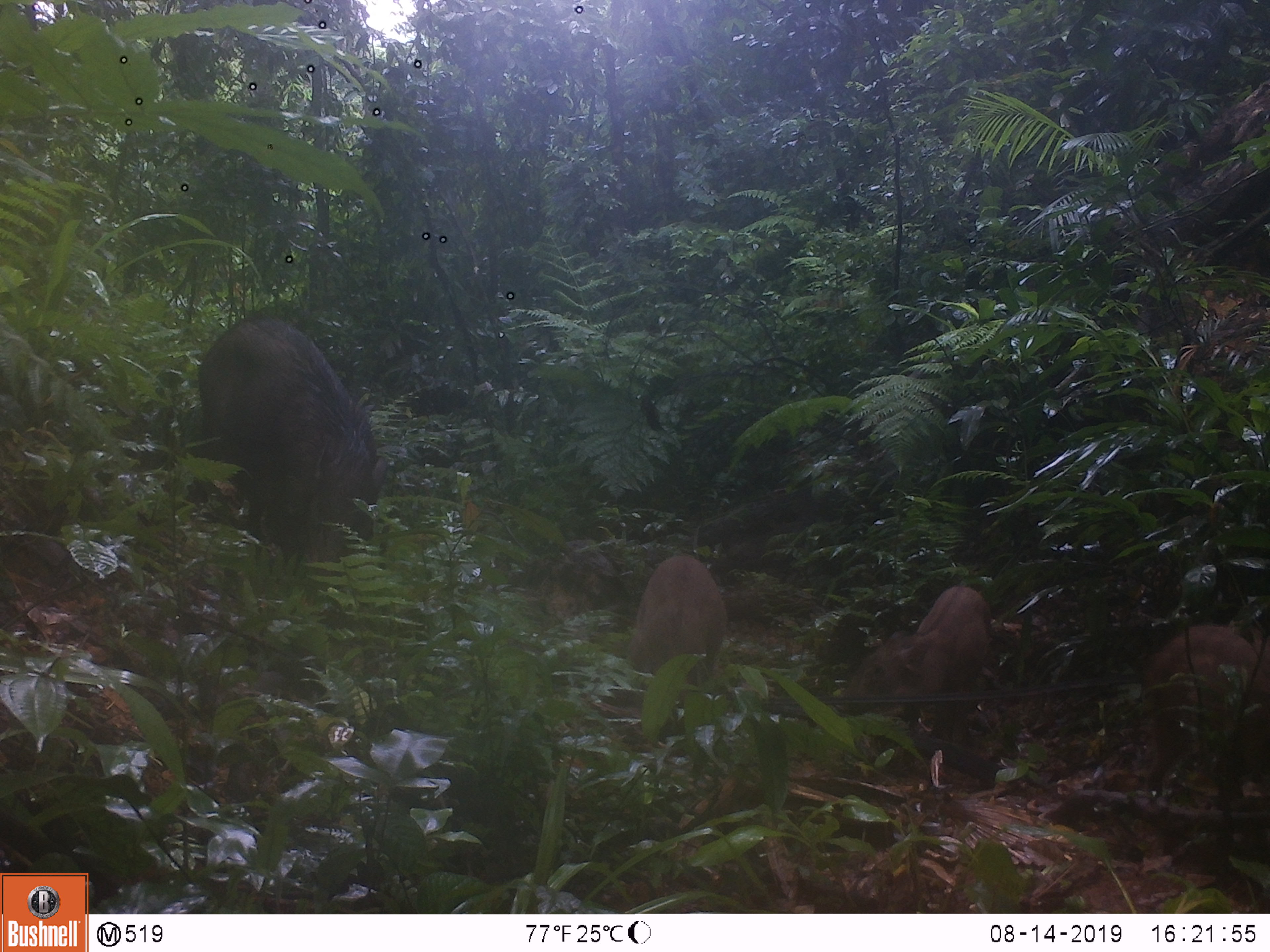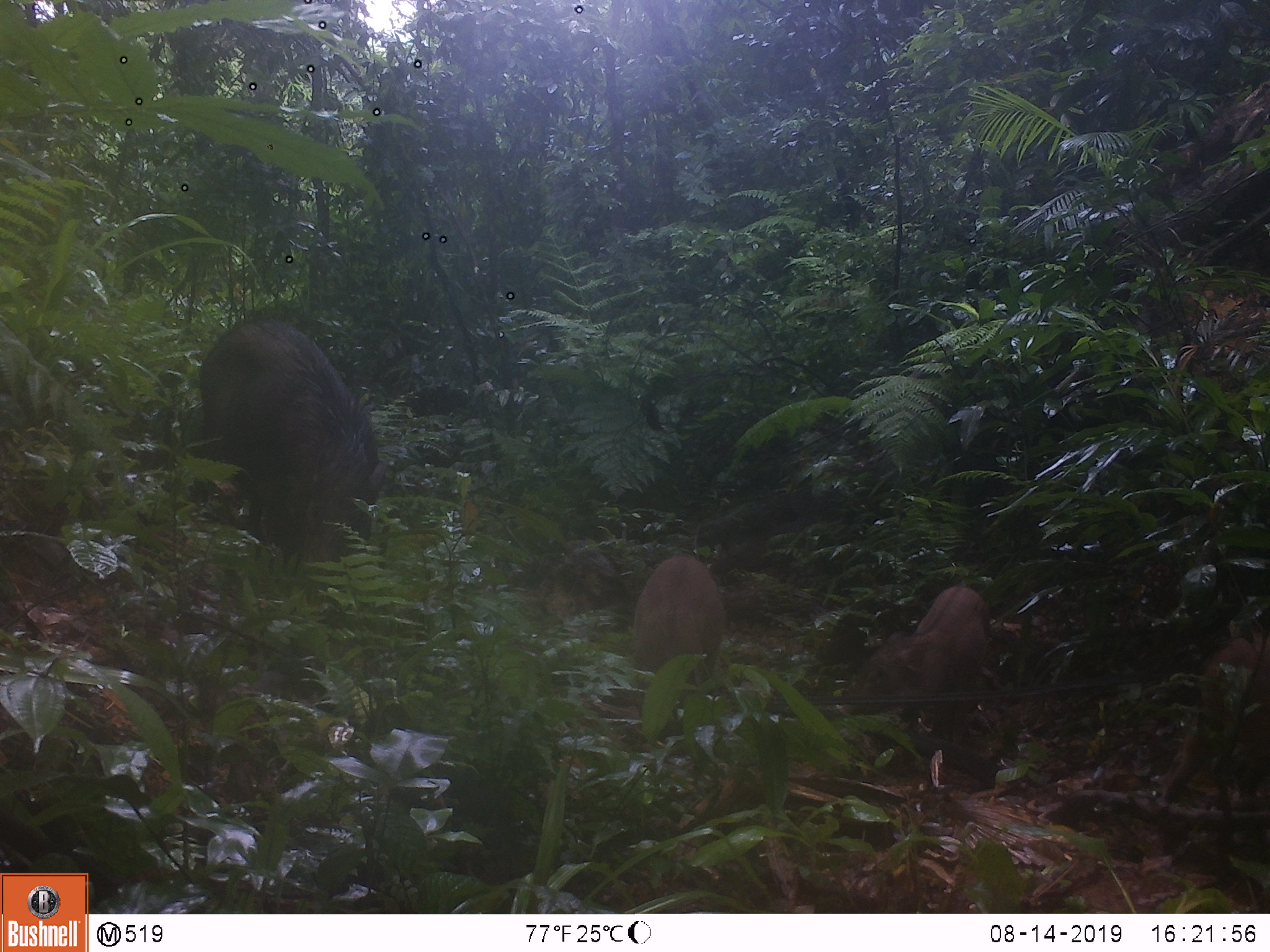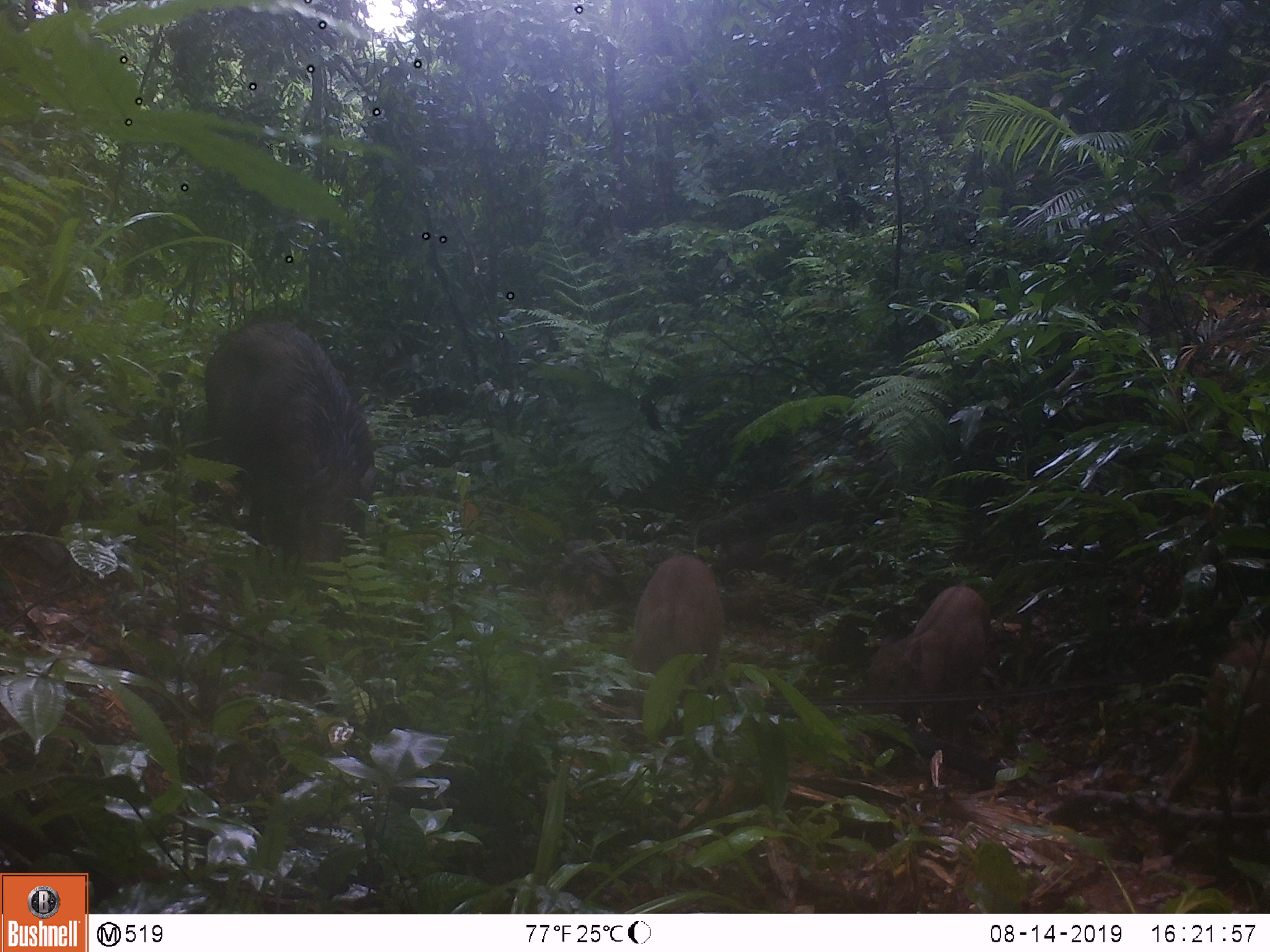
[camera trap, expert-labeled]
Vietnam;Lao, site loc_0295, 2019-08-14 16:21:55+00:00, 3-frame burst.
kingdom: Animalia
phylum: Chordata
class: Mammalia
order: Artiodactyla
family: Suidae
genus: Sus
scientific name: Sus scrofa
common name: eurasian wild pig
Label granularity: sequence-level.